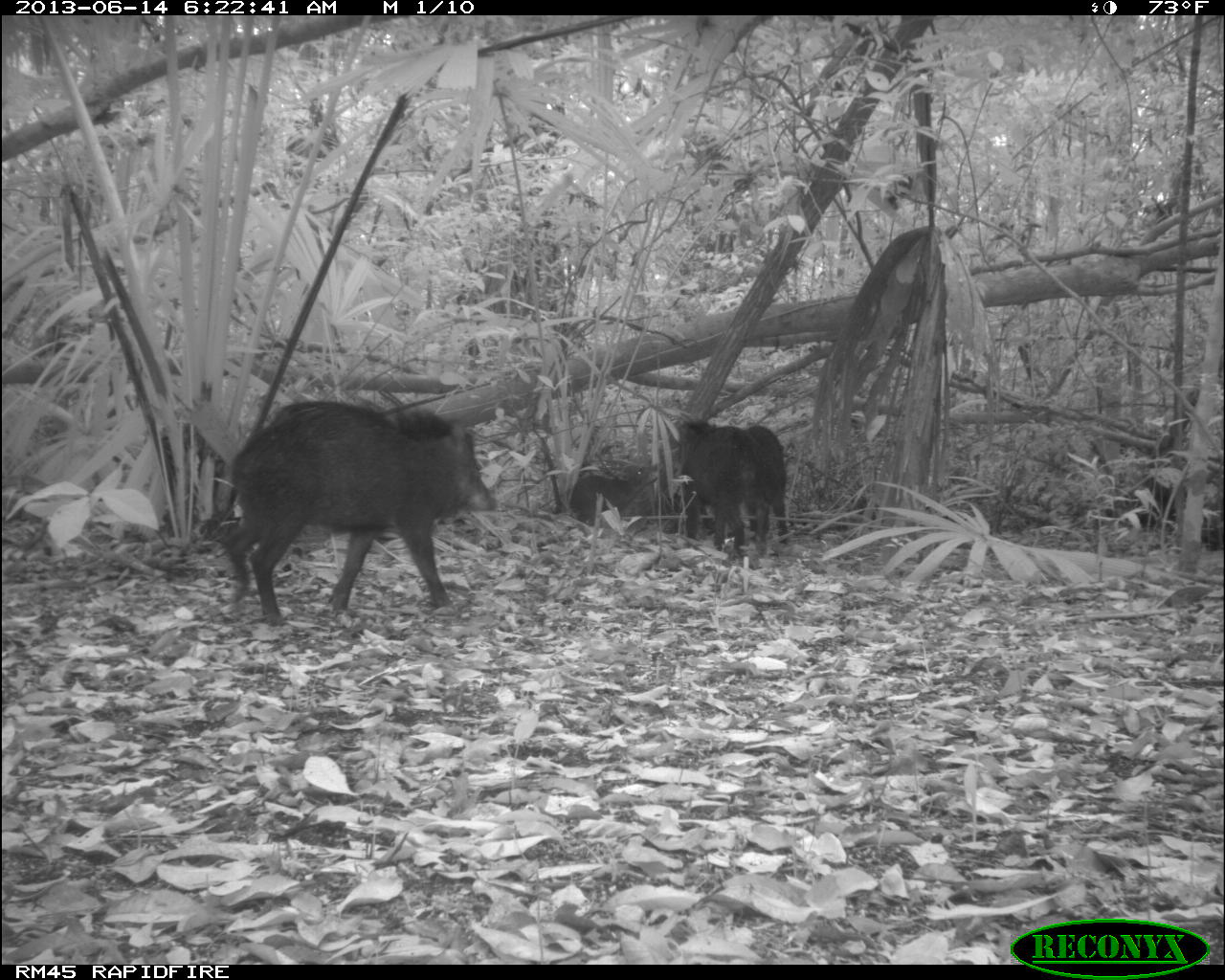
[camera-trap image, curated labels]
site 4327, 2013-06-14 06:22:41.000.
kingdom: Animalia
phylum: Chordata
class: Mammalia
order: Artiodactyla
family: Tayassuidae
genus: Tayassu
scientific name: Tayassu pecari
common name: white-lipped peccary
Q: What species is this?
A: Tayassu pecari (white-lipped peccary).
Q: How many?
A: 9.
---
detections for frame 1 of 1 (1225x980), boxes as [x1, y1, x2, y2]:
tayassu pecari: [198, 399, 497, 626]; [671, 421, 765, 559]; [744, 423, 790, 546]; [569, 466, 658, 526]